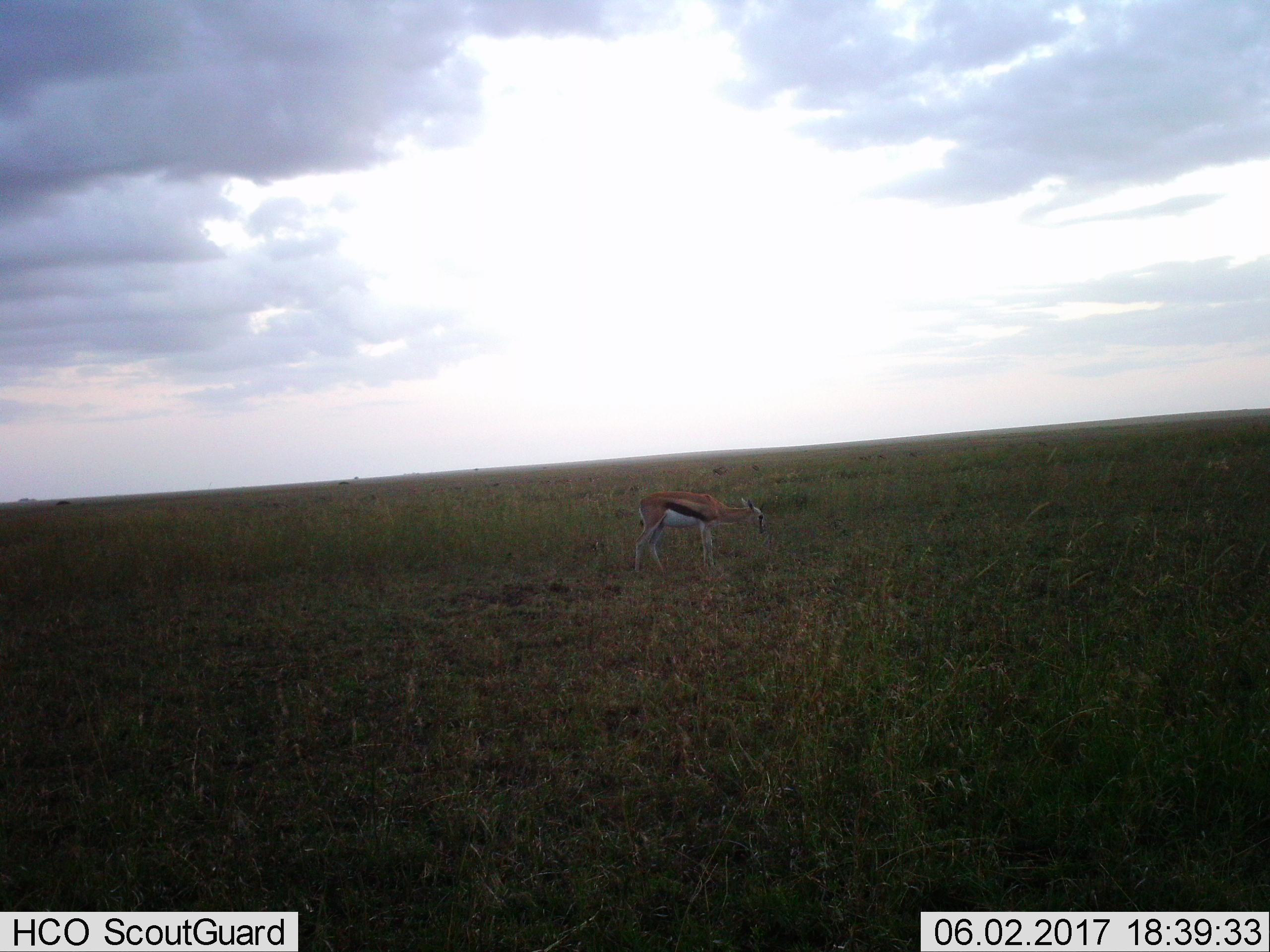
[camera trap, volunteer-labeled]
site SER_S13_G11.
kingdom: Animalia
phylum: Chordata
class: Mammalia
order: Artiodactyla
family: Bovidae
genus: Eudorcas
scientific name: Eudorcas thomsonii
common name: thomson's gazelle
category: gazellethomsons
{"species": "gazellethomsons (thomson's gazelle) (Eudorcas thomsonii)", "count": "1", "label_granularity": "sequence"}